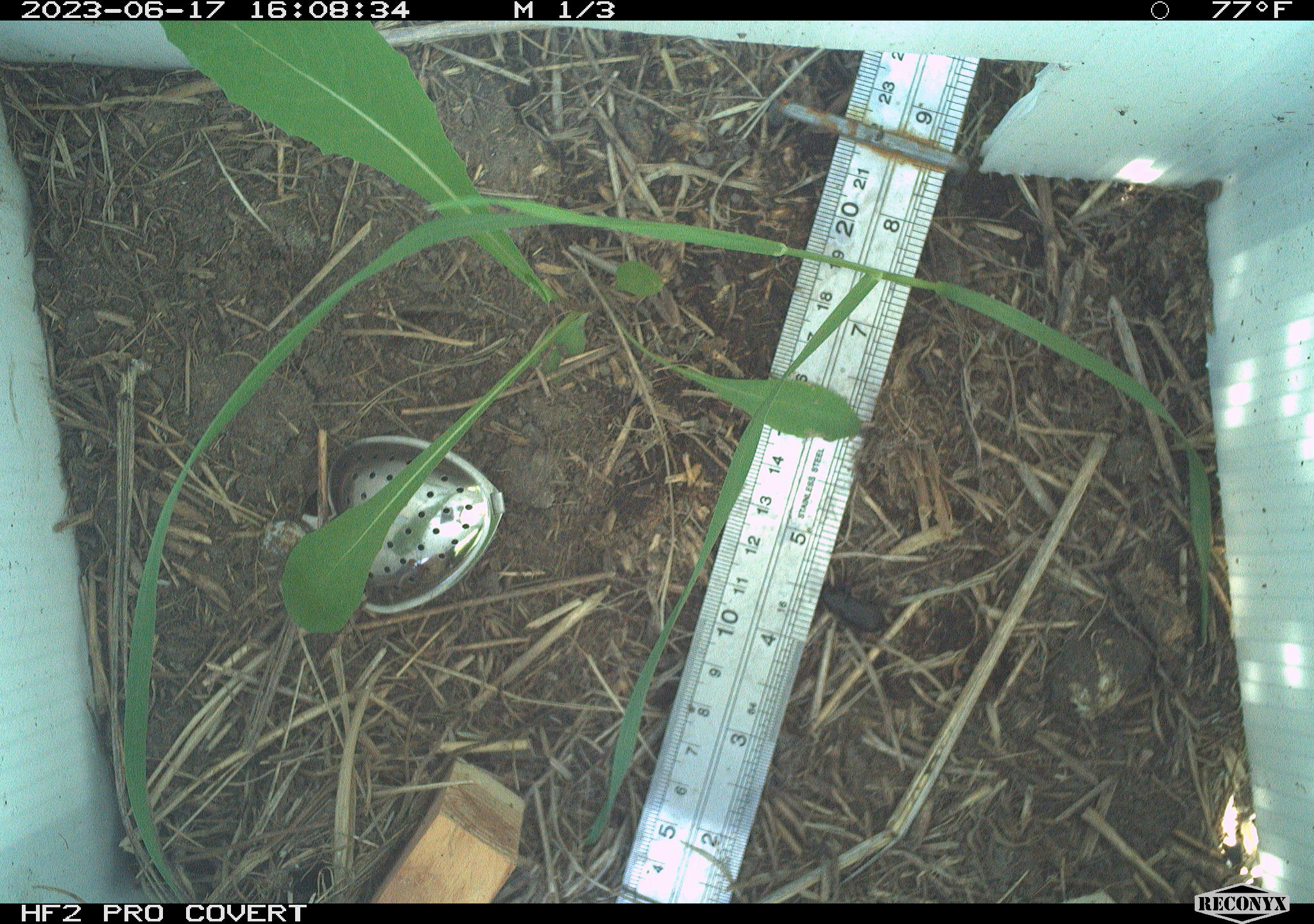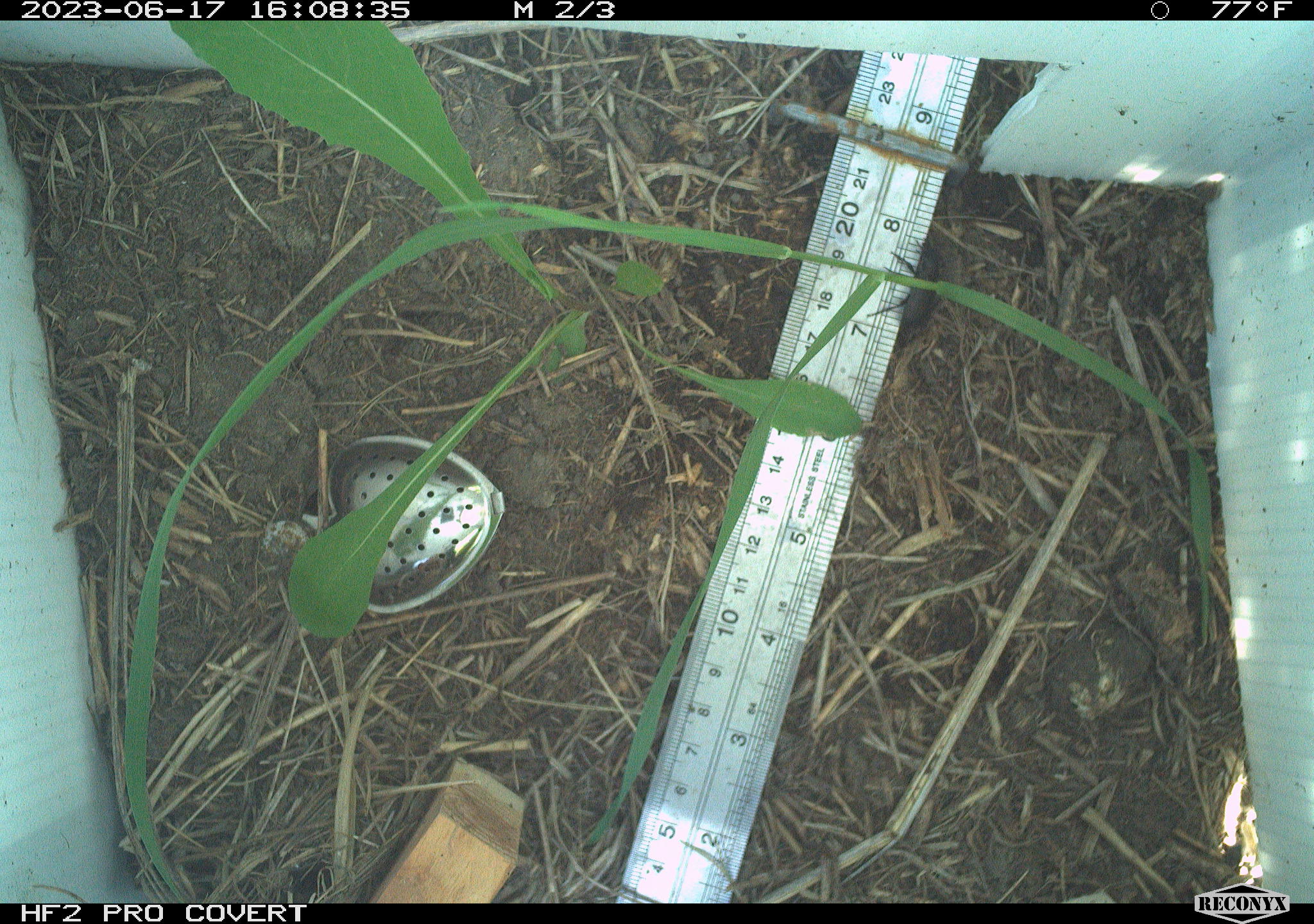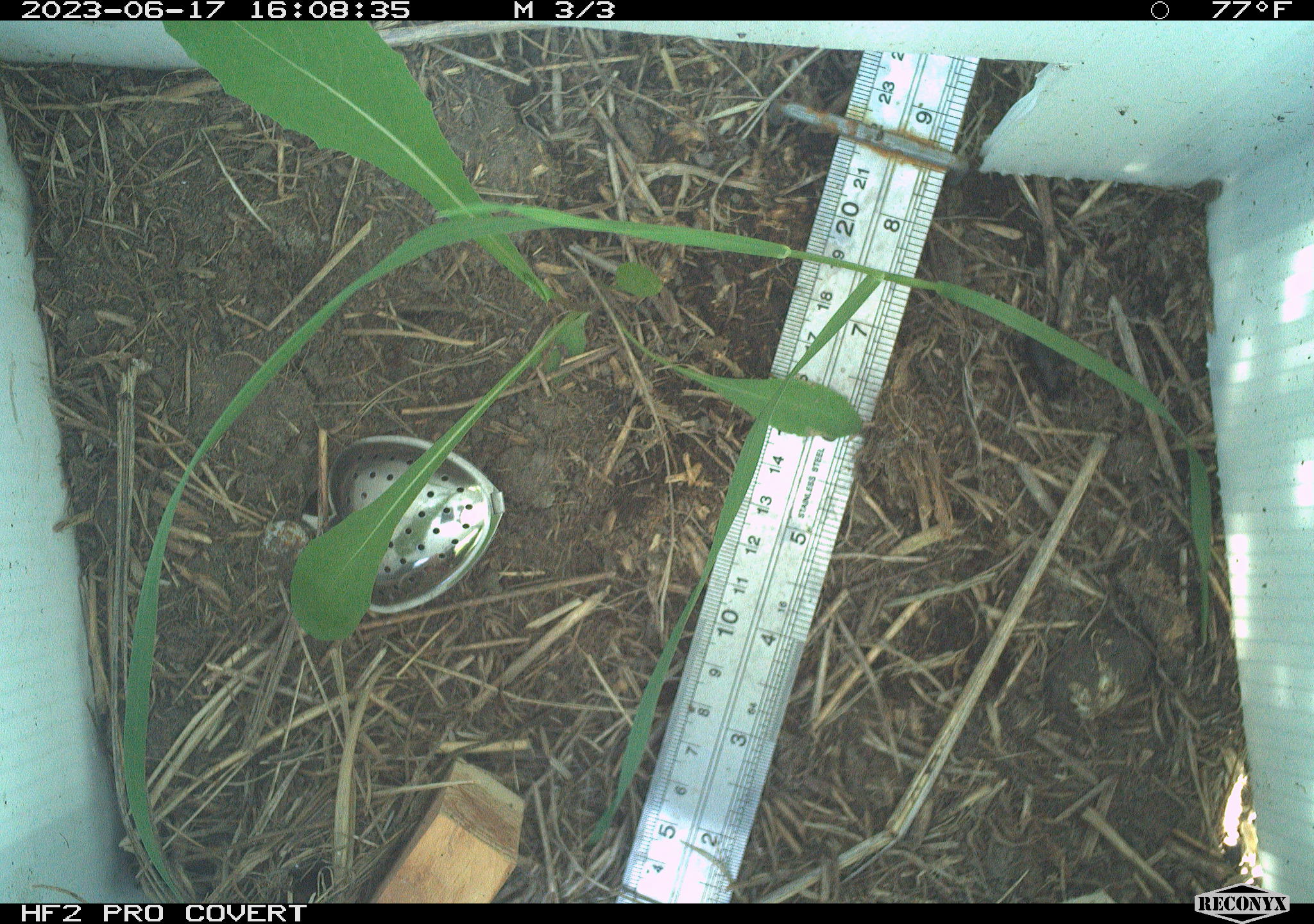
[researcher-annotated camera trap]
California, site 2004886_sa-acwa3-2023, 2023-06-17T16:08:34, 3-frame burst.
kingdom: Animalia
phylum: Arthropoda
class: Insecta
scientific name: Insecta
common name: insect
Insect (Insecta).